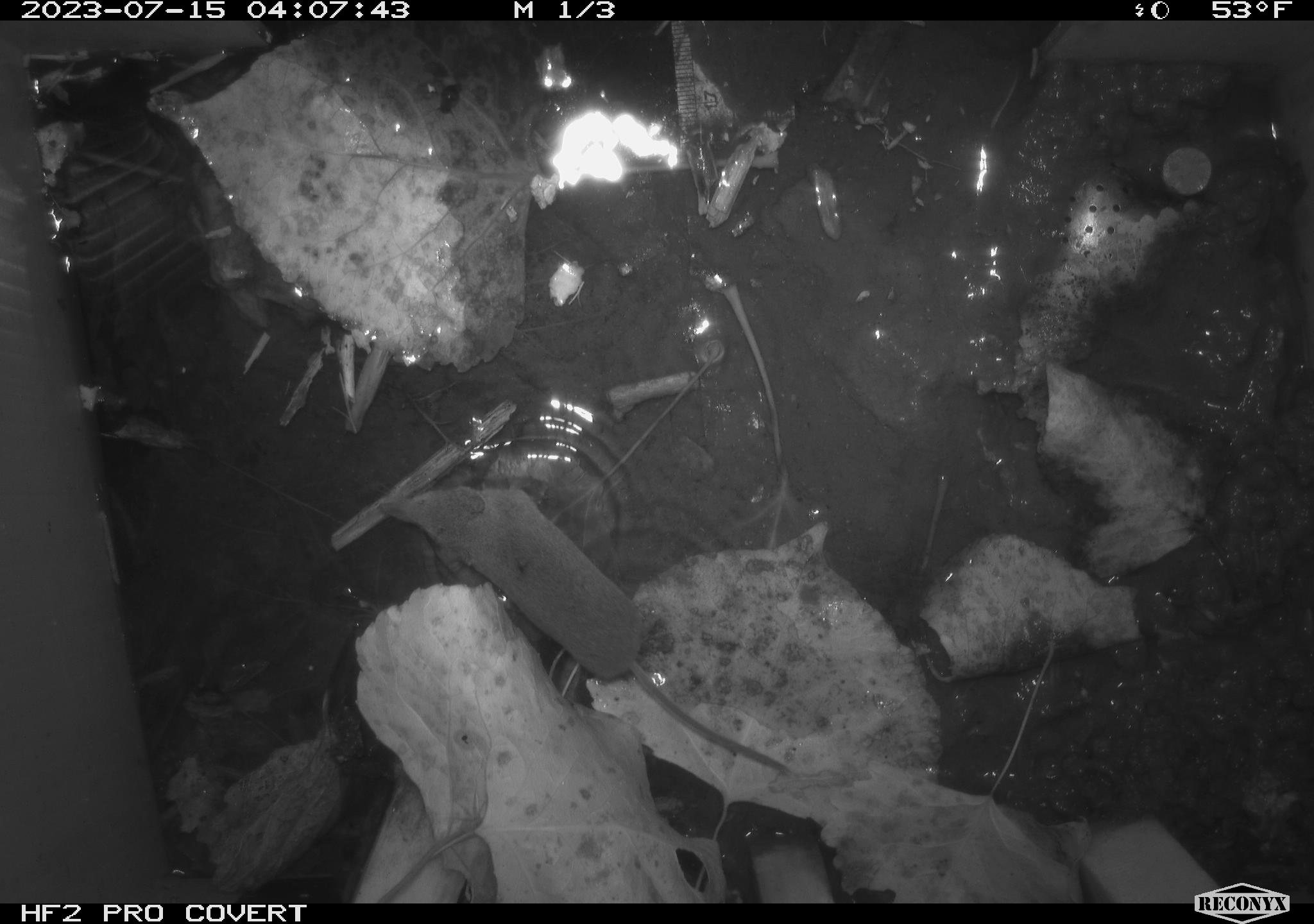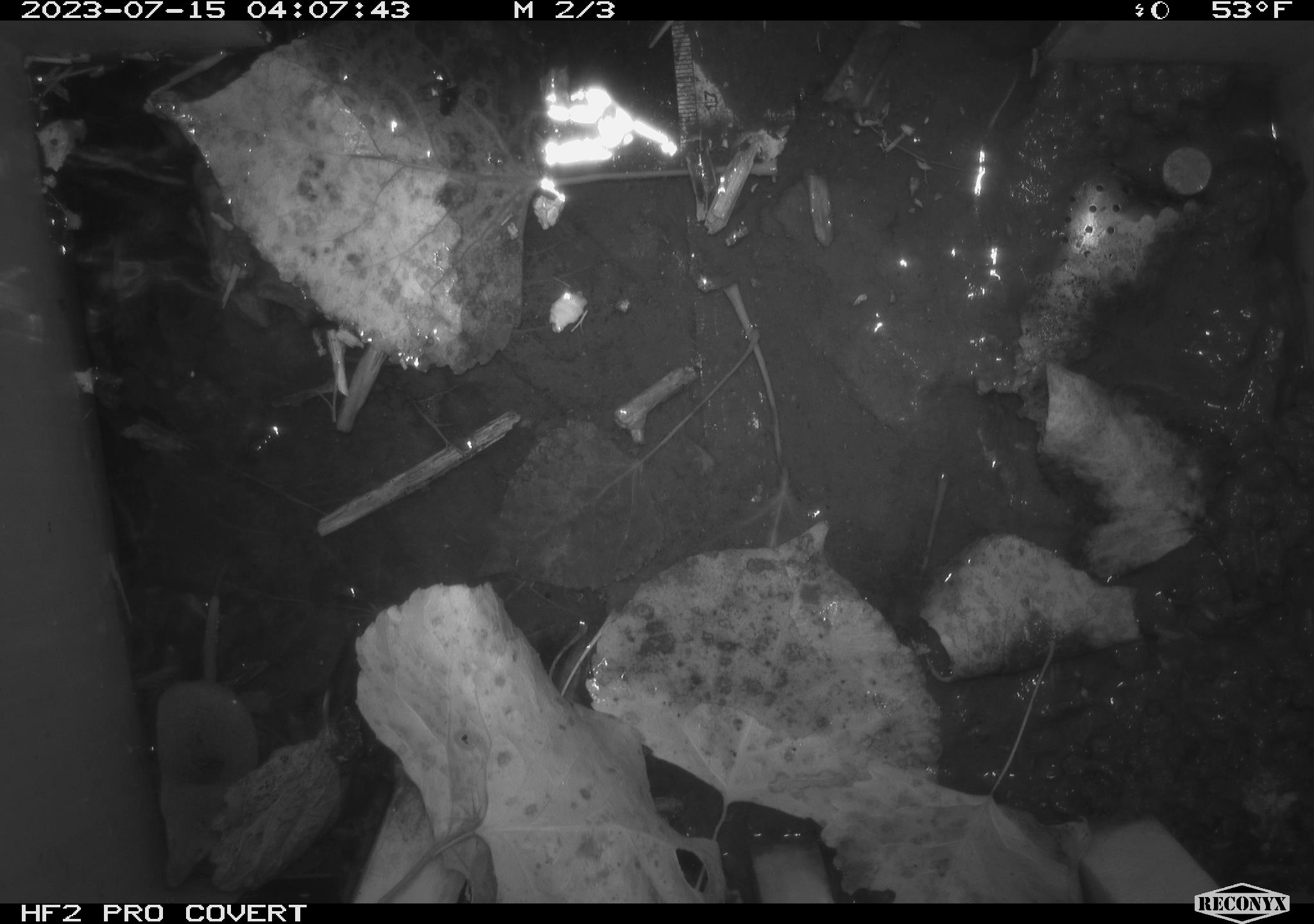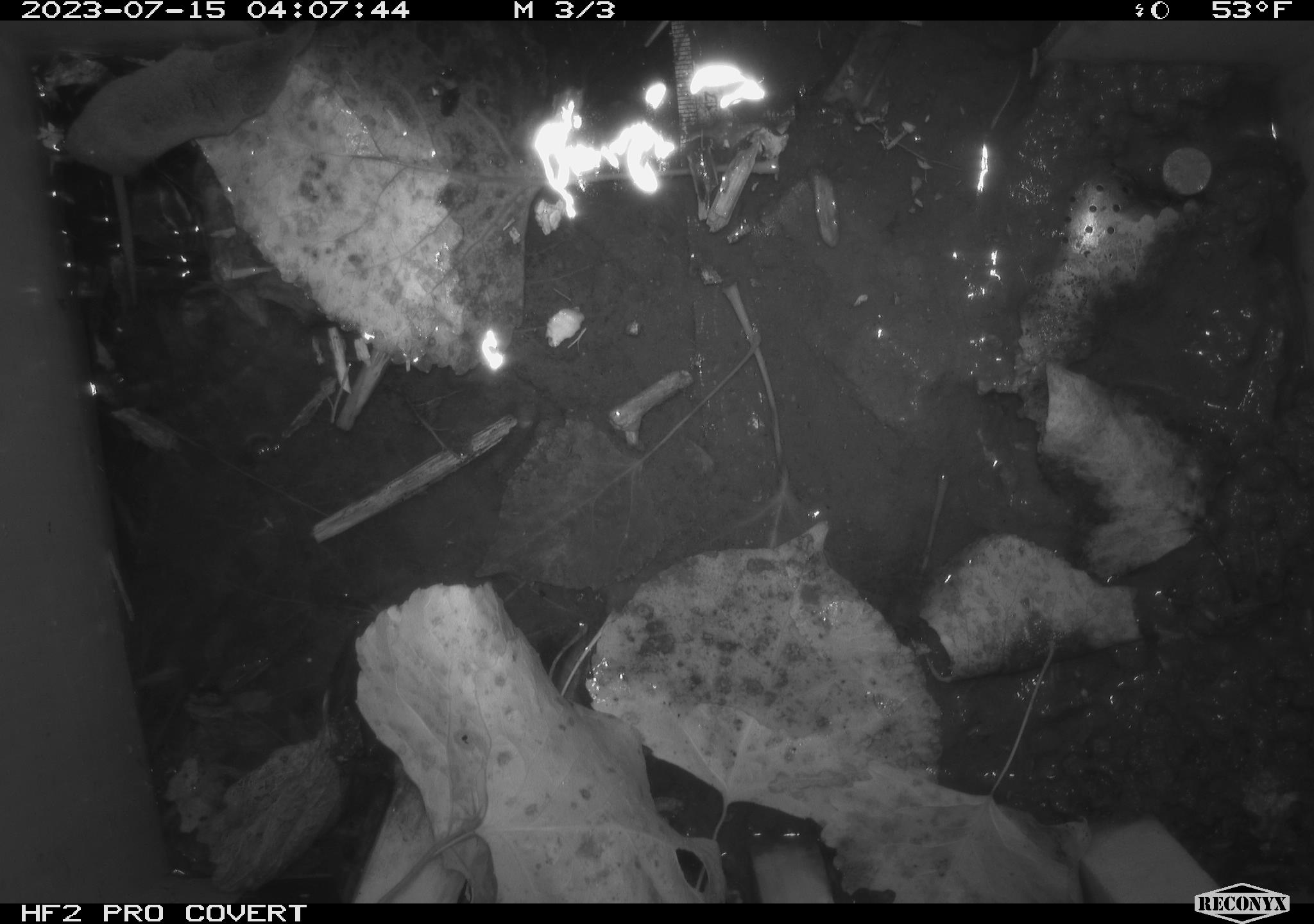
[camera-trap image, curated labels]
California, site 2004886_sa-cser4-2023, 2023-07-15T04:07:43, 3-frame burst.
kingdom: Animalia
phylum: Chordata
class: Mammalia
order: Eulipotyphla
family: Soricidae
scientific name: Soricidae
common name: shrews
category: soricidae family